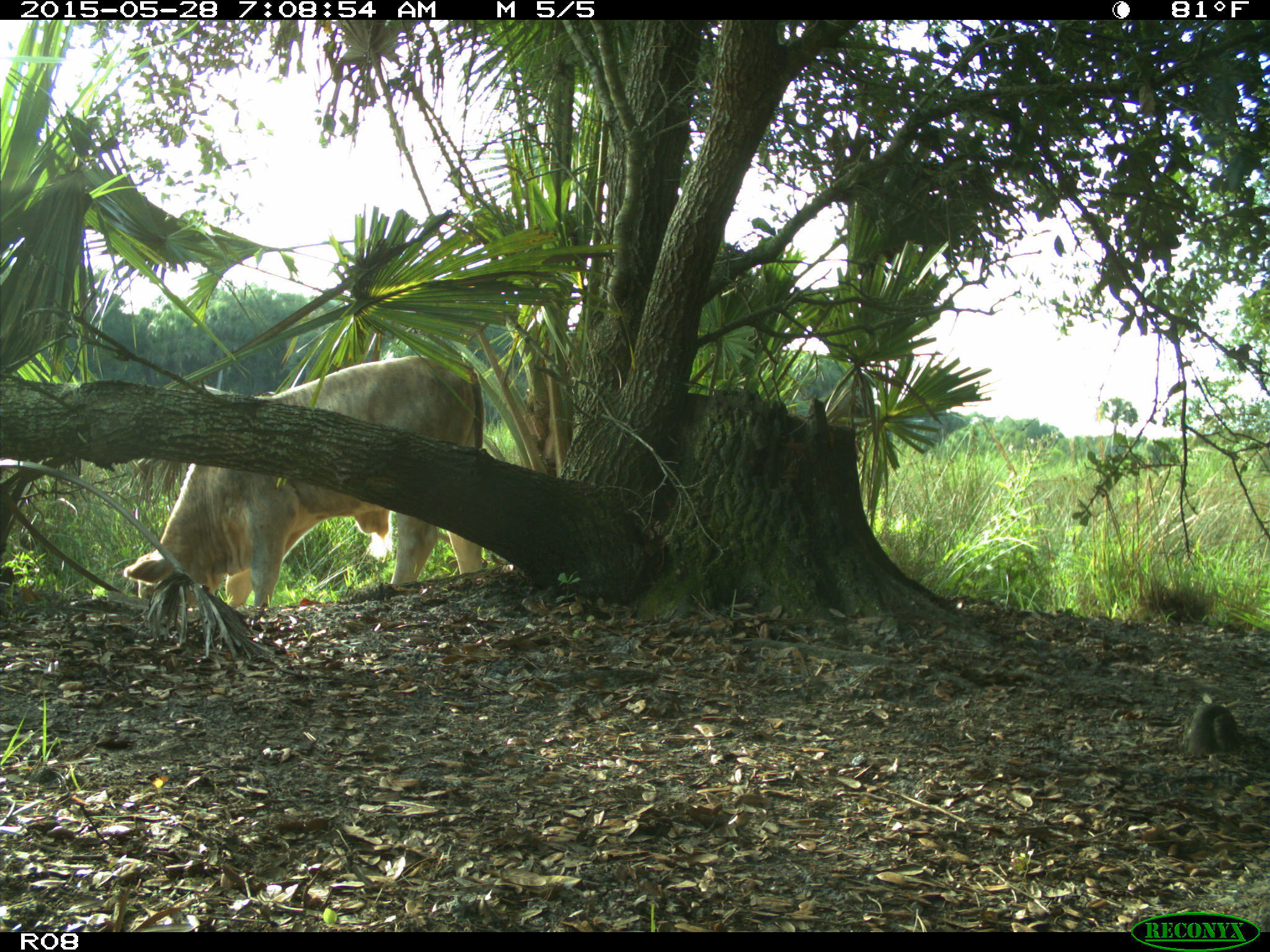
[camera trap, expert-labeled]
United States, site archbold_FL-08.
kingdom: Animalia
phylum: Chordata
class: Mammalia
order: Artiodactyla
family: Bovidae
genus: Bos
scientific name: Bos taurus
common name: domestic cow